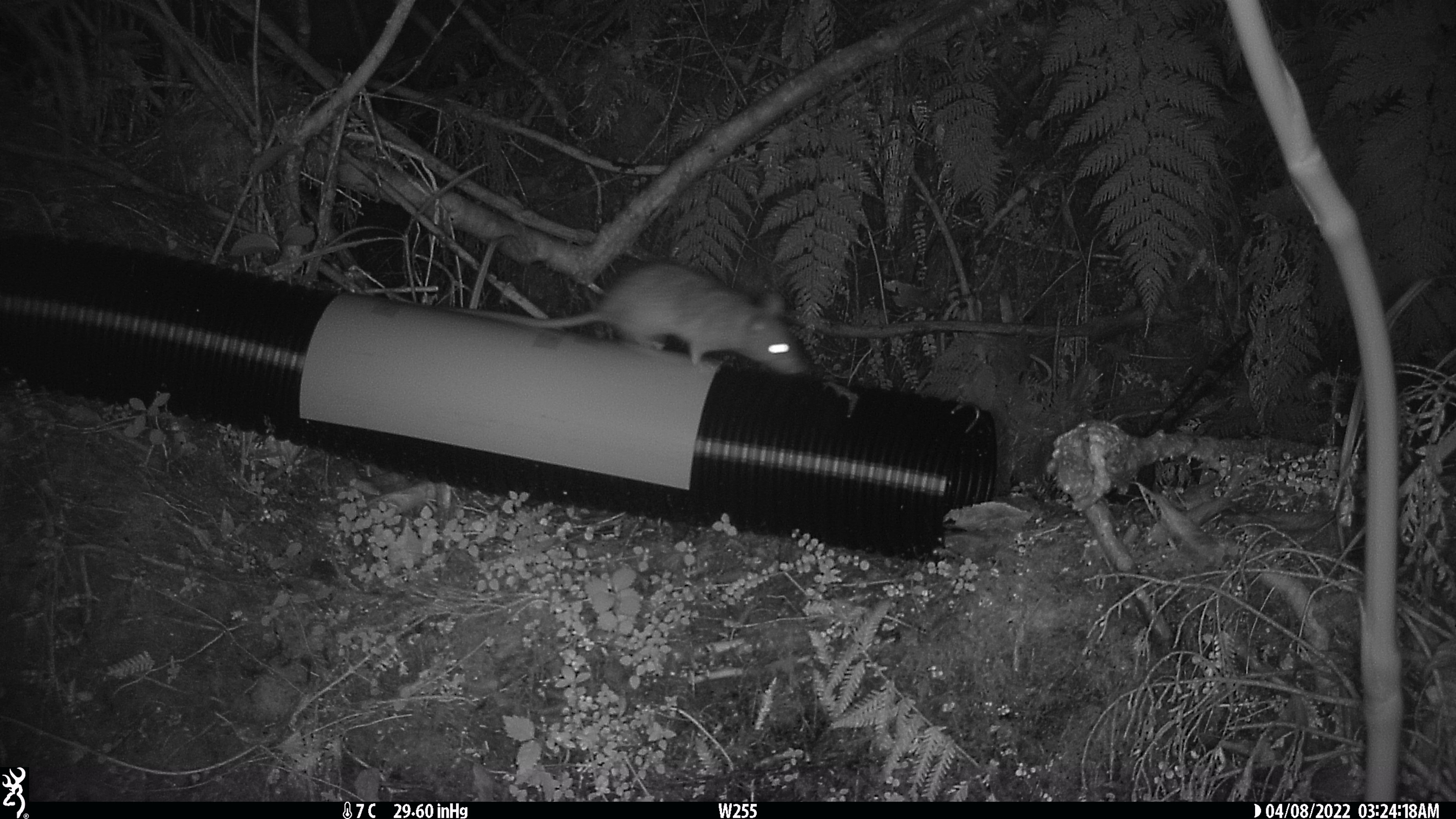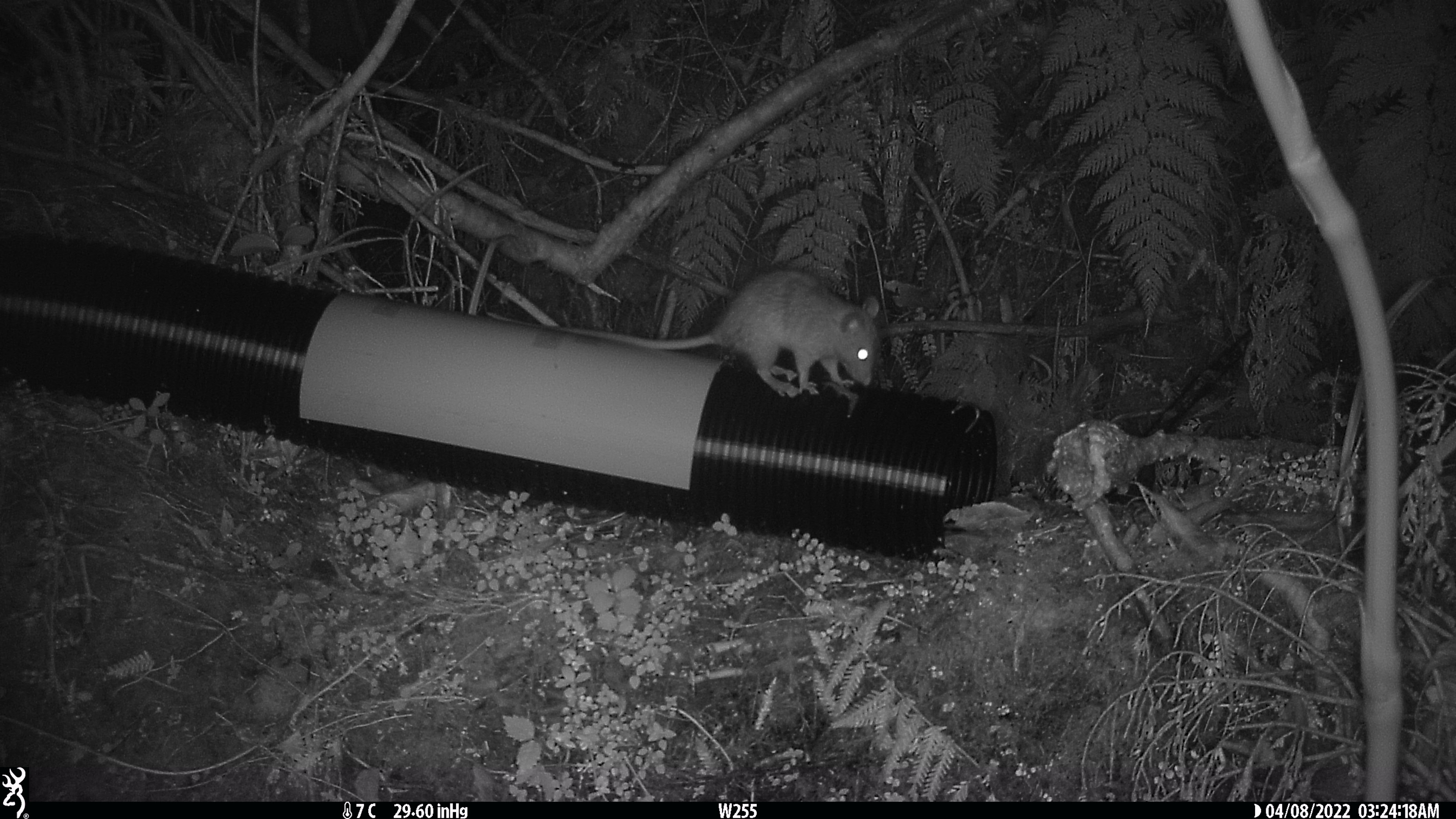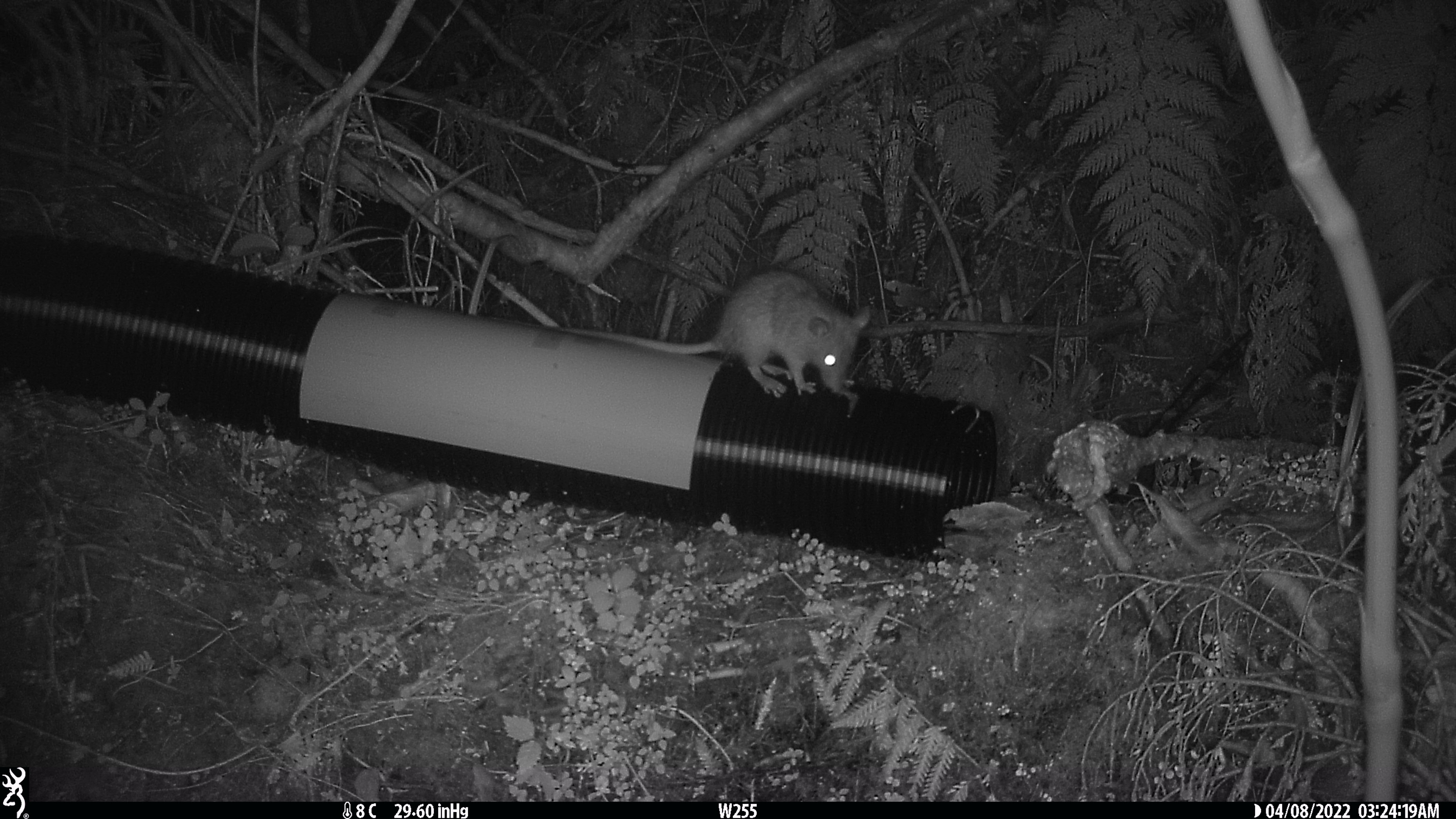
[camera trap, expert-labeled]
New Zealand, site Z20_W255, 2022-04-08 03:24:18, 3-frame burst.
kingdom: Animalia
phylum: Chordata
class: Mammalia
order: Rodentia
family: Muridae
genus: Rattus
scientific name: Rattus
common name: rat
Rat (Rattus).